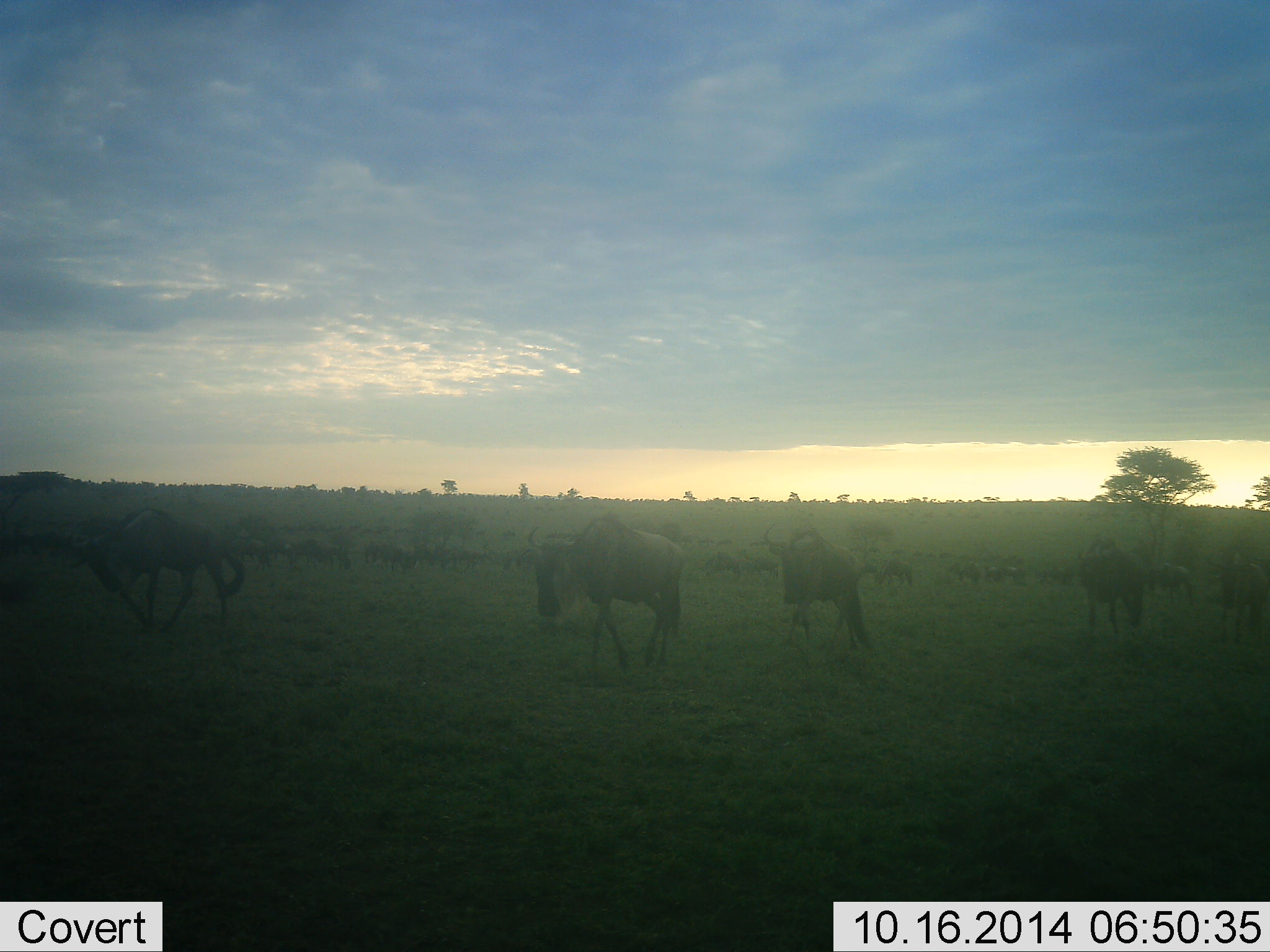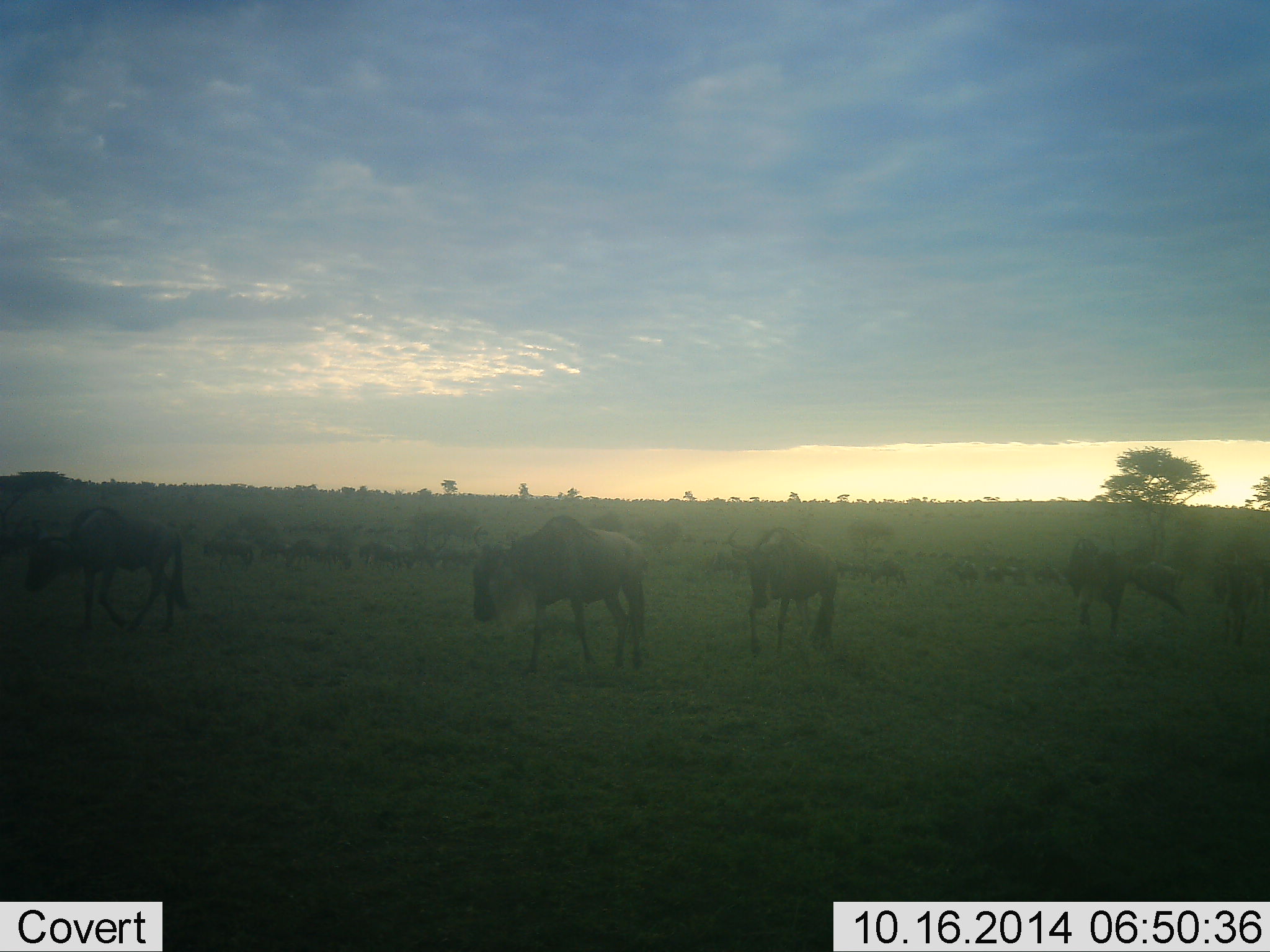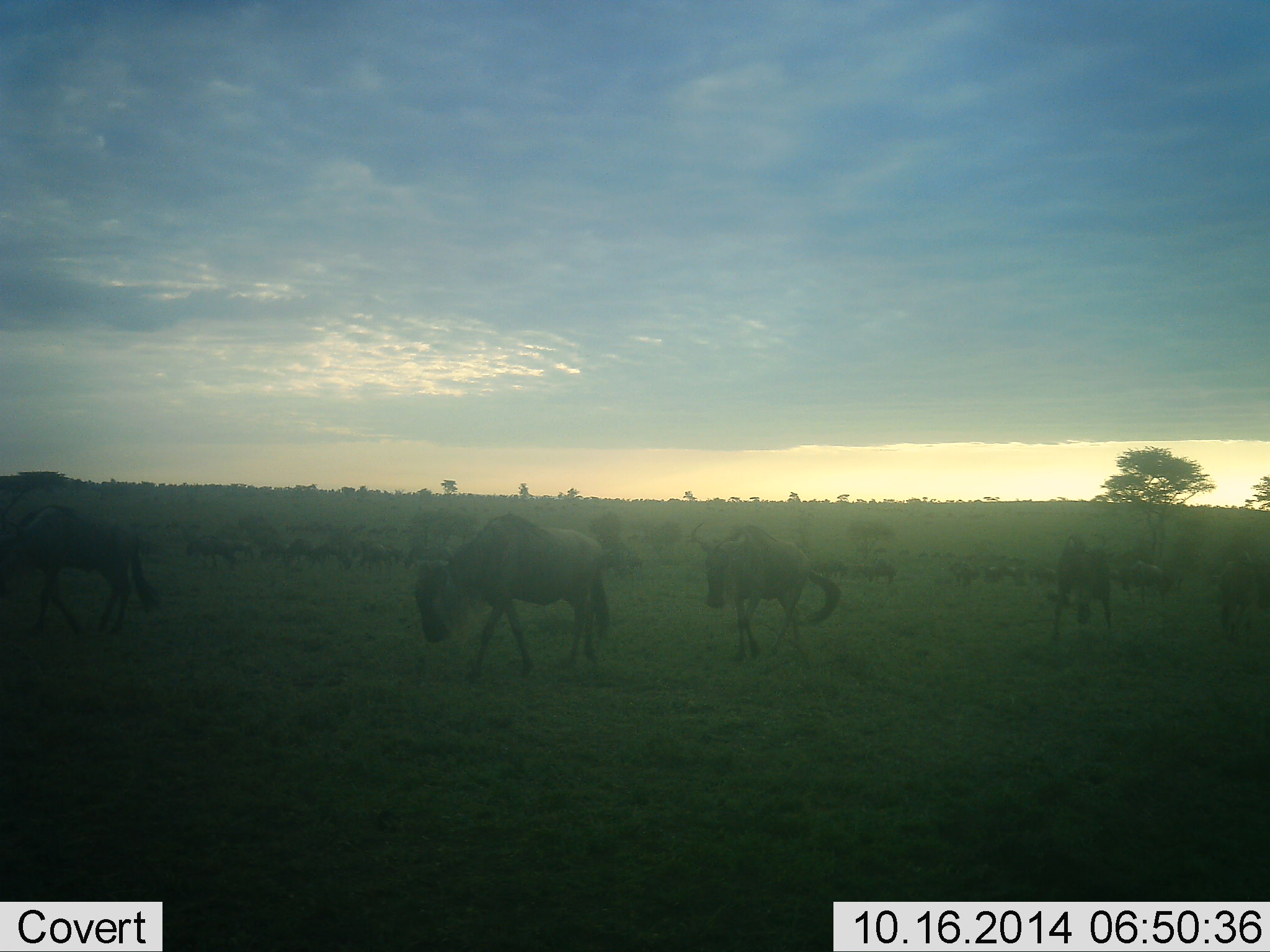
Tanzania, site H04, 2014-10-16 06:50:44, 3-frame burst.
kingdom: Animalia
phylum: Chordata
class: Mammalia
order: Artiodactyla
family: Bovidae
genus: Connochaetes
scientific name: Connochaetes taurinus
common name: blue wildebeest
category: wildebeest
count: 11-50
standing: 0%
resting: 0%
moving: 90%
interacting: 0%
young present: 0%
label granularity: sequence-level